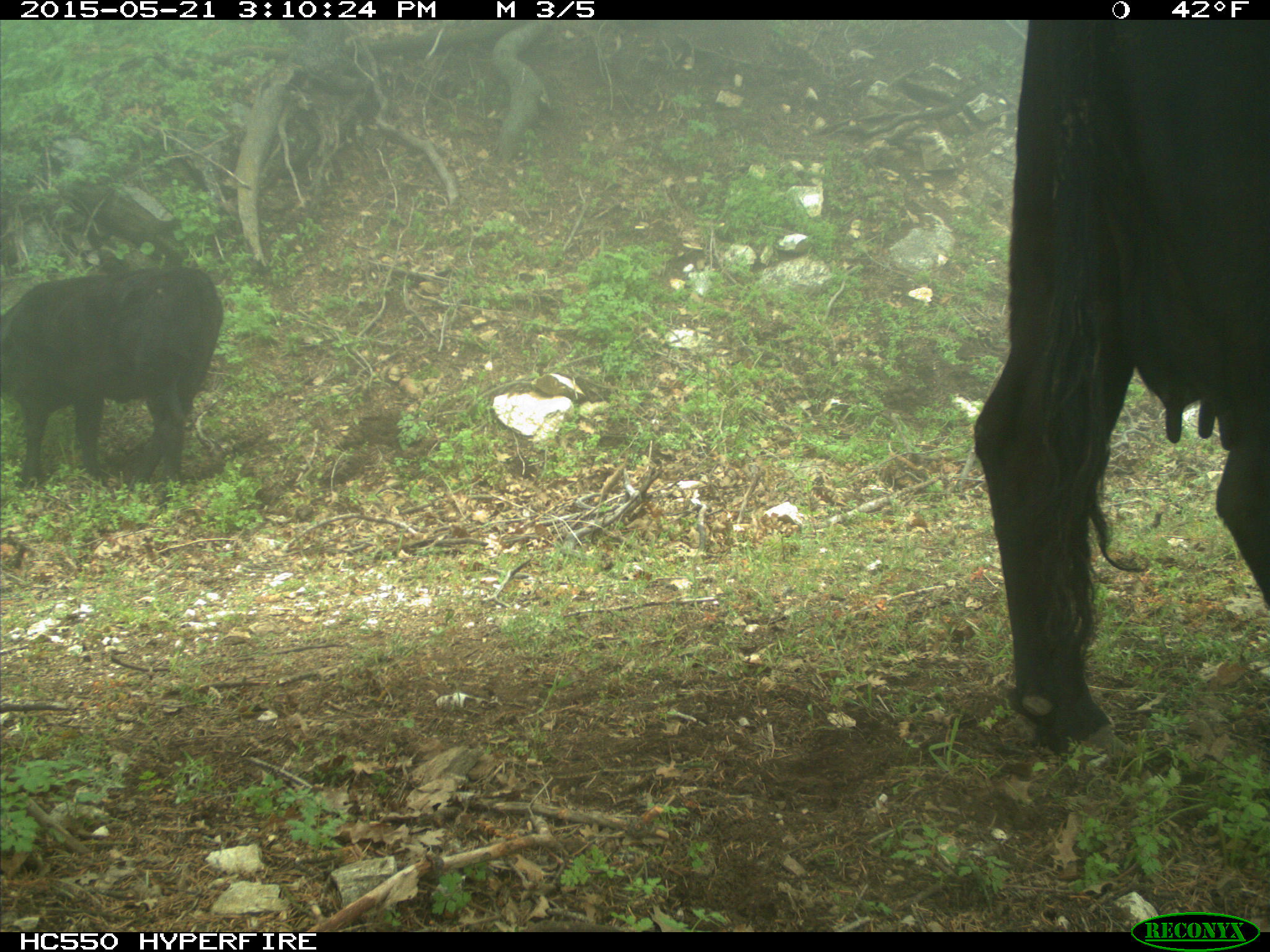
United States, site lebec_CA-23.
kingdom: Animalia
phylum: Chordata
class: Mammalia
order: Artiodactyla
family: Bovidae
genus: Bos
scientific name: Bos taurus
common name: domestic cow